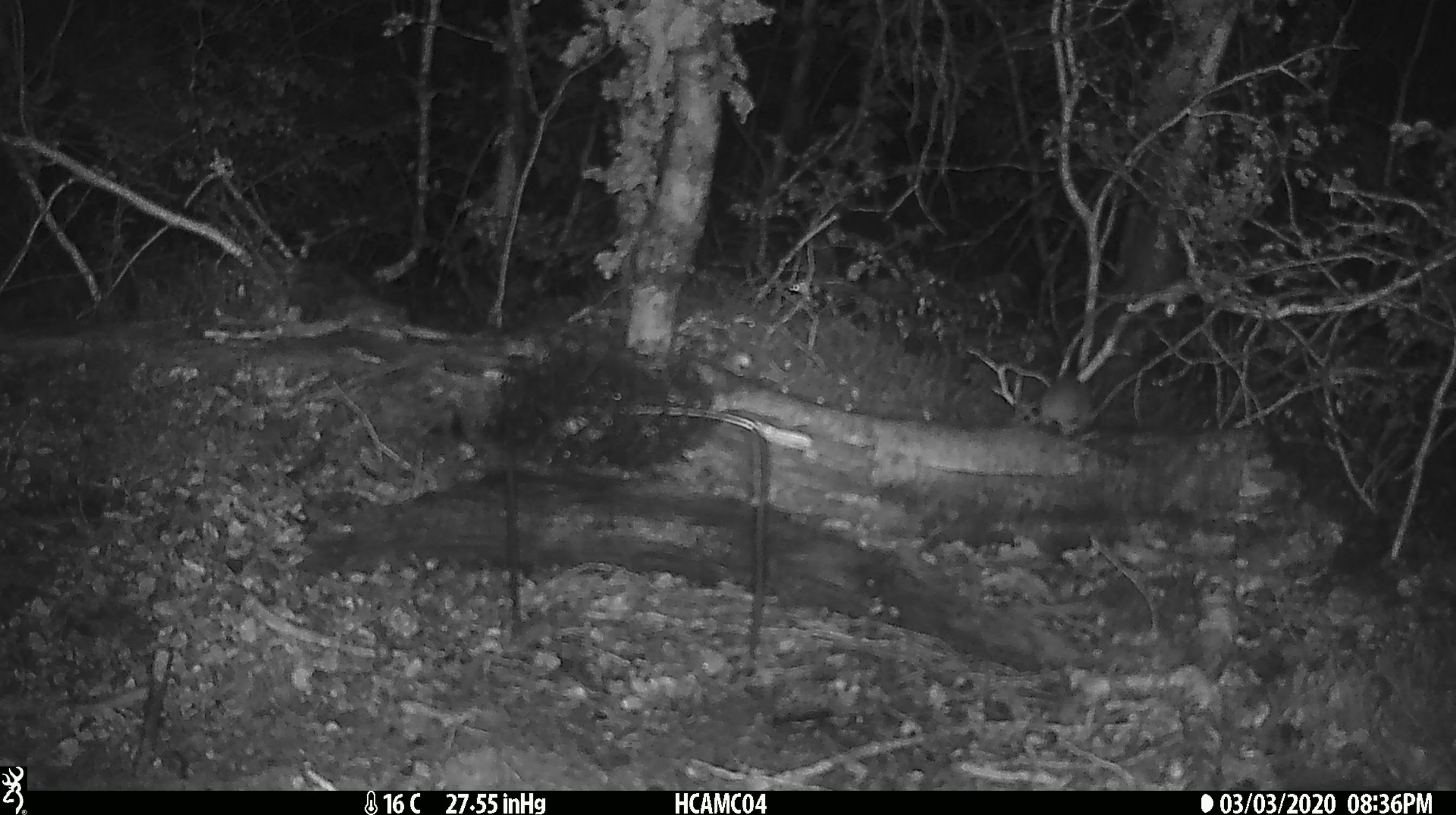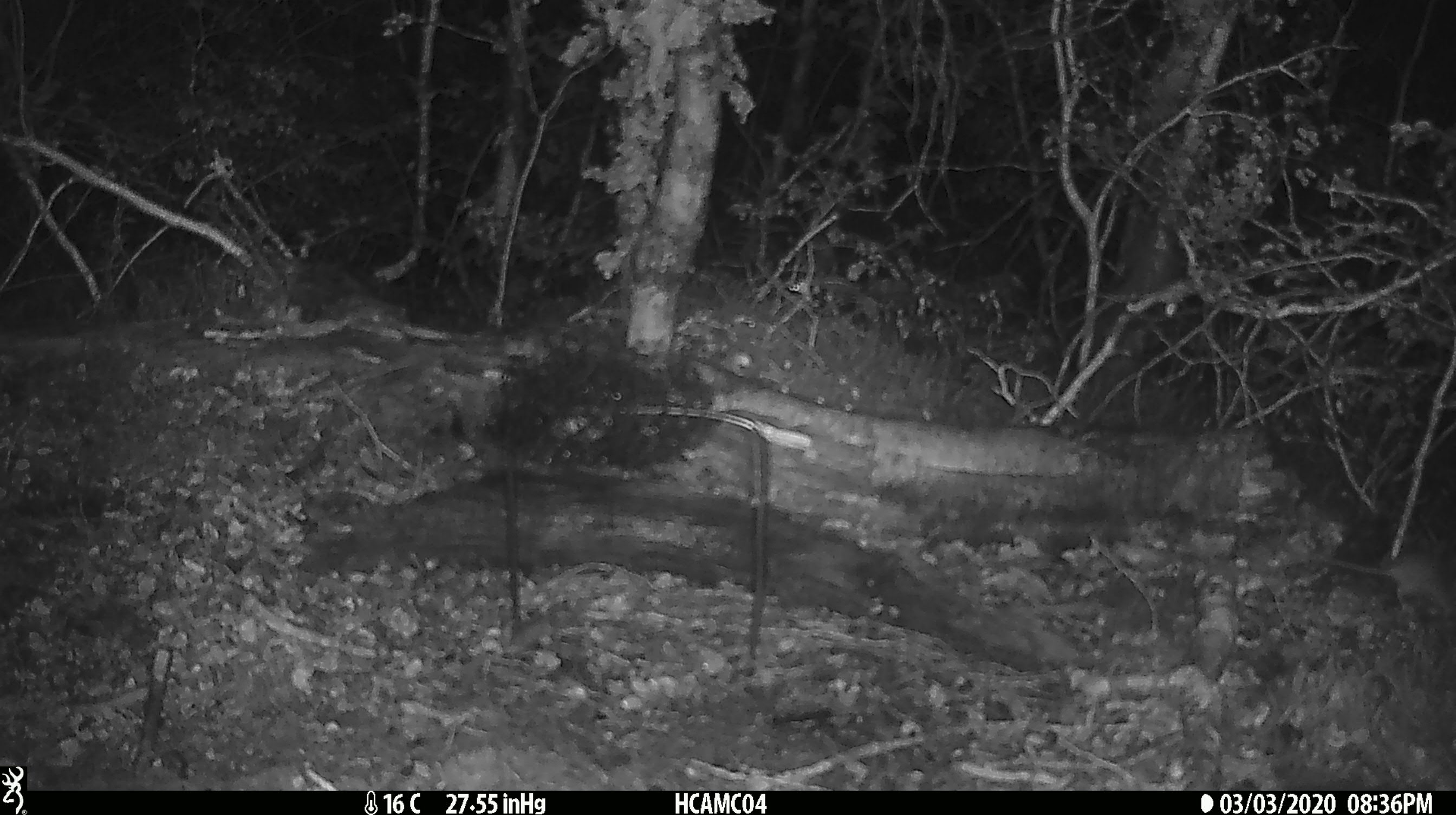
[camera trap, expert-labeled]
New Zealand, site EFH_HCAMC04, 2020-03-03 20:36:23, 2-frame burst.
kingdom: Animalia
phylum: Chordata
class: Mammalia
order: Rodentia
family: Muridae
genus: Mus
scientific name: Mus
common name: mouse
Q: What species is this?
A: Mouse (Mus).